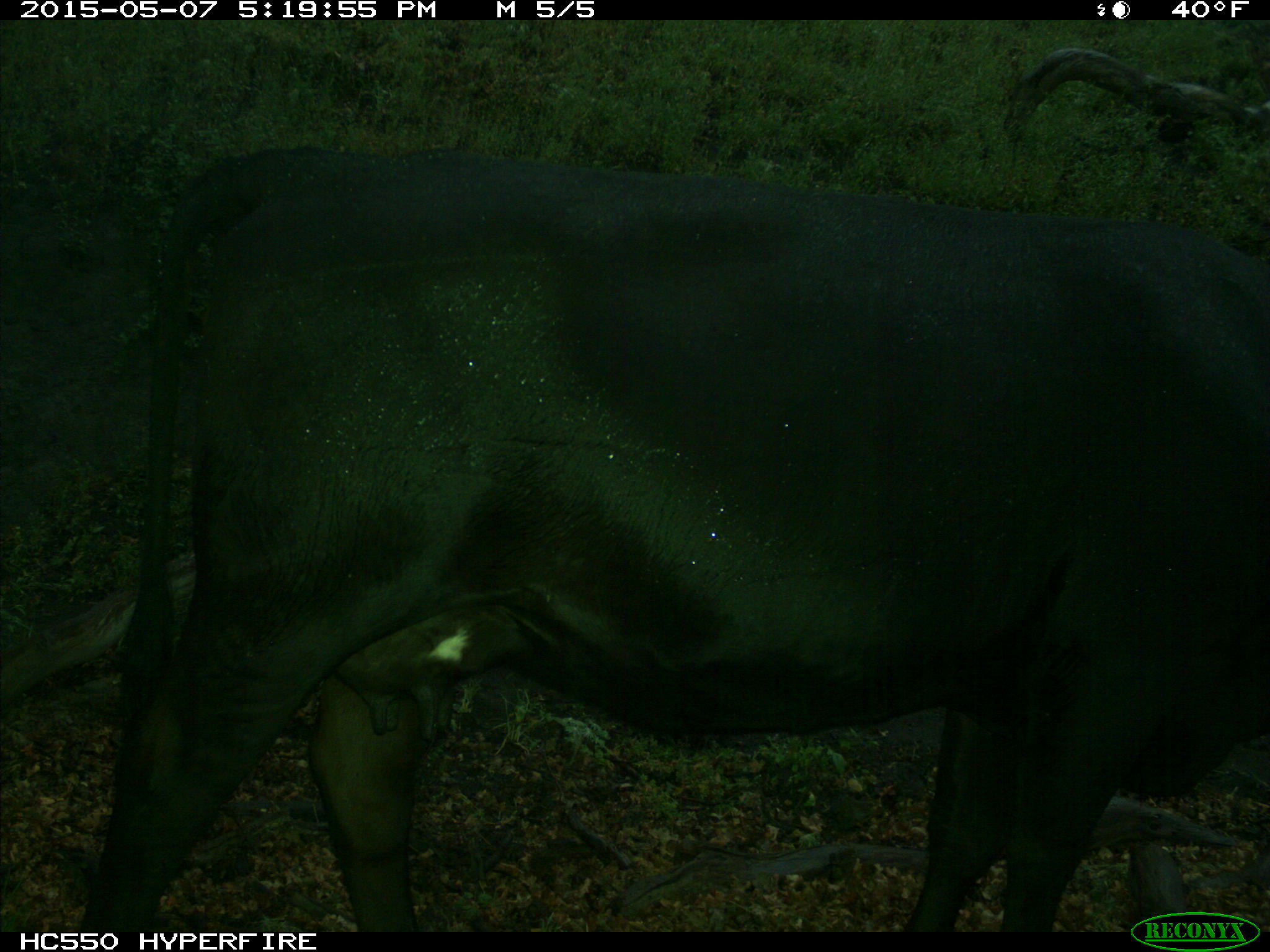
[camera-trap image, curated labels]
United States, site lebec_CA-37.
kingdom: Animalia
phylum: Chordata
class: Mammalia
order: Artiodactyla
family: Bovidae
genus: Bos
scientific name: Bos taurus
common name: domestic cow